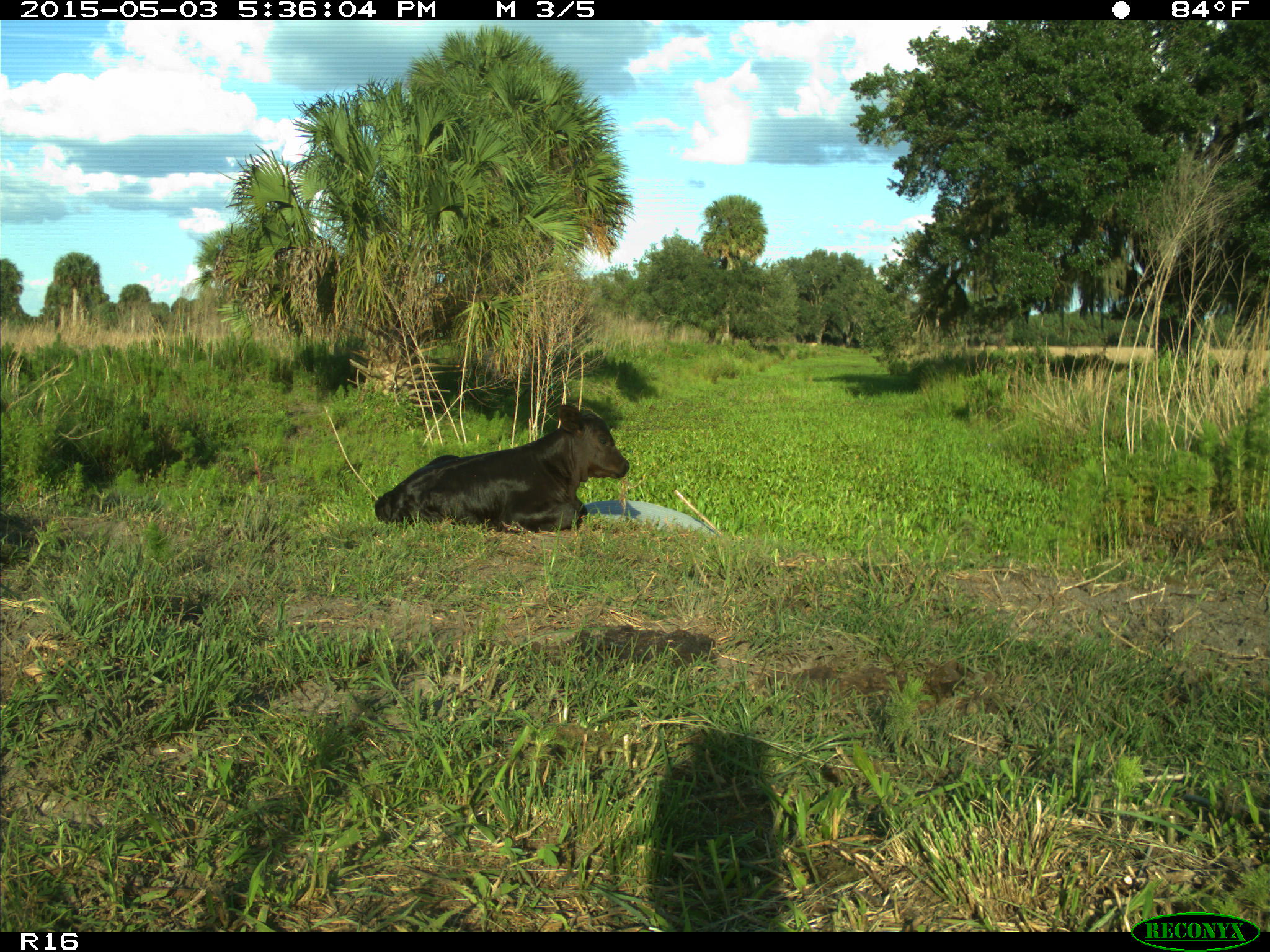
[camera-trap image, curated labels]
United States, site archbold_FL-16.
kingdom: Animalia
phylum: Chordata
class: Mammalia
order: Artiodactyla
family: Bovidae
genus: Bos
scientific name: Bos taurus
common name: domestic cow